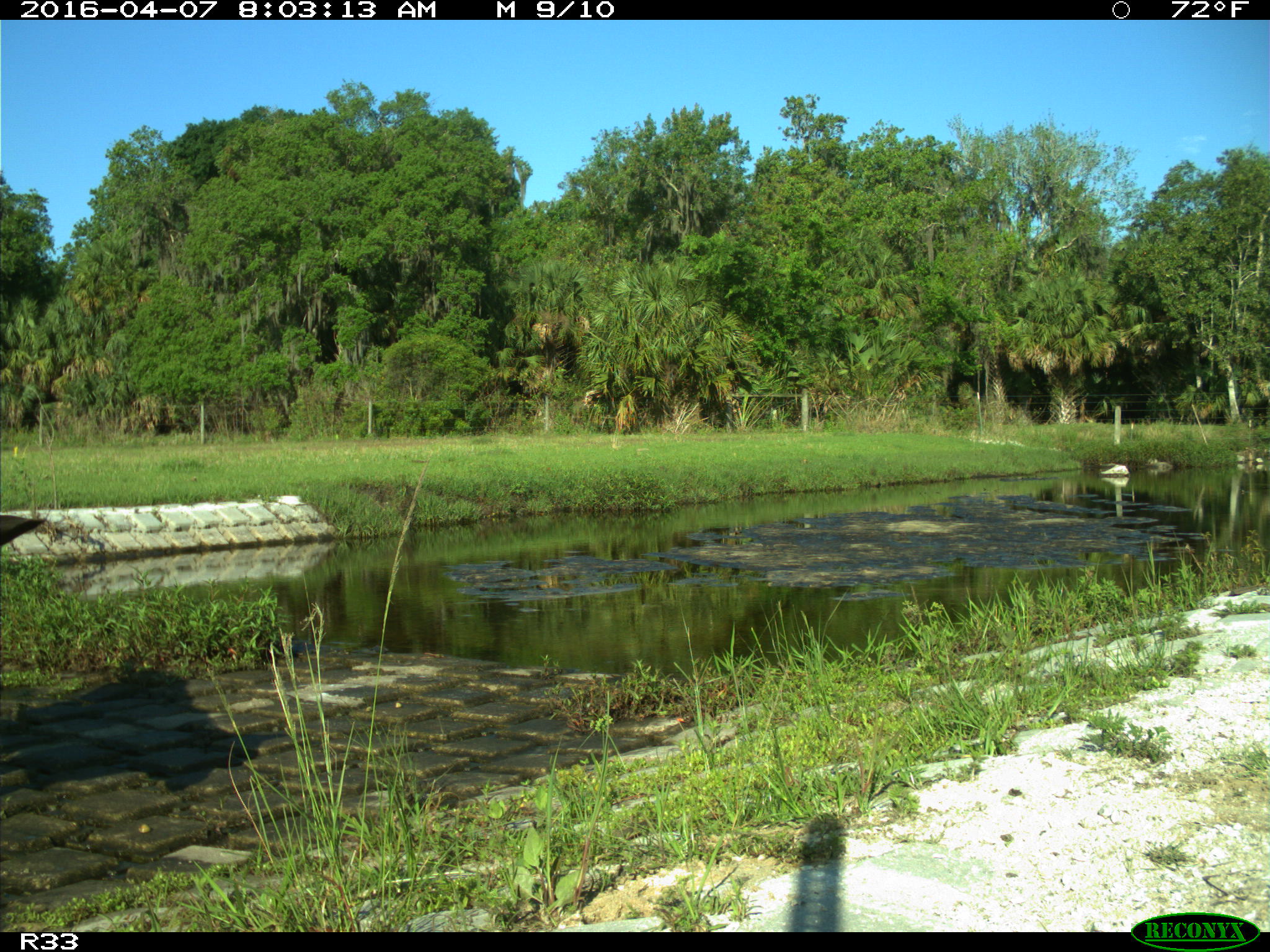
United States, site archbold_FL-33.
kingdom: Animalia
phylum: Chordata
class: Mammalia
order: Artiodactyla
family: Bovidae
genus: Bos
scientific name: Bos taurus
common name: domestic cow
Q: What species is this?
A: Bos taurus (domestic cow).